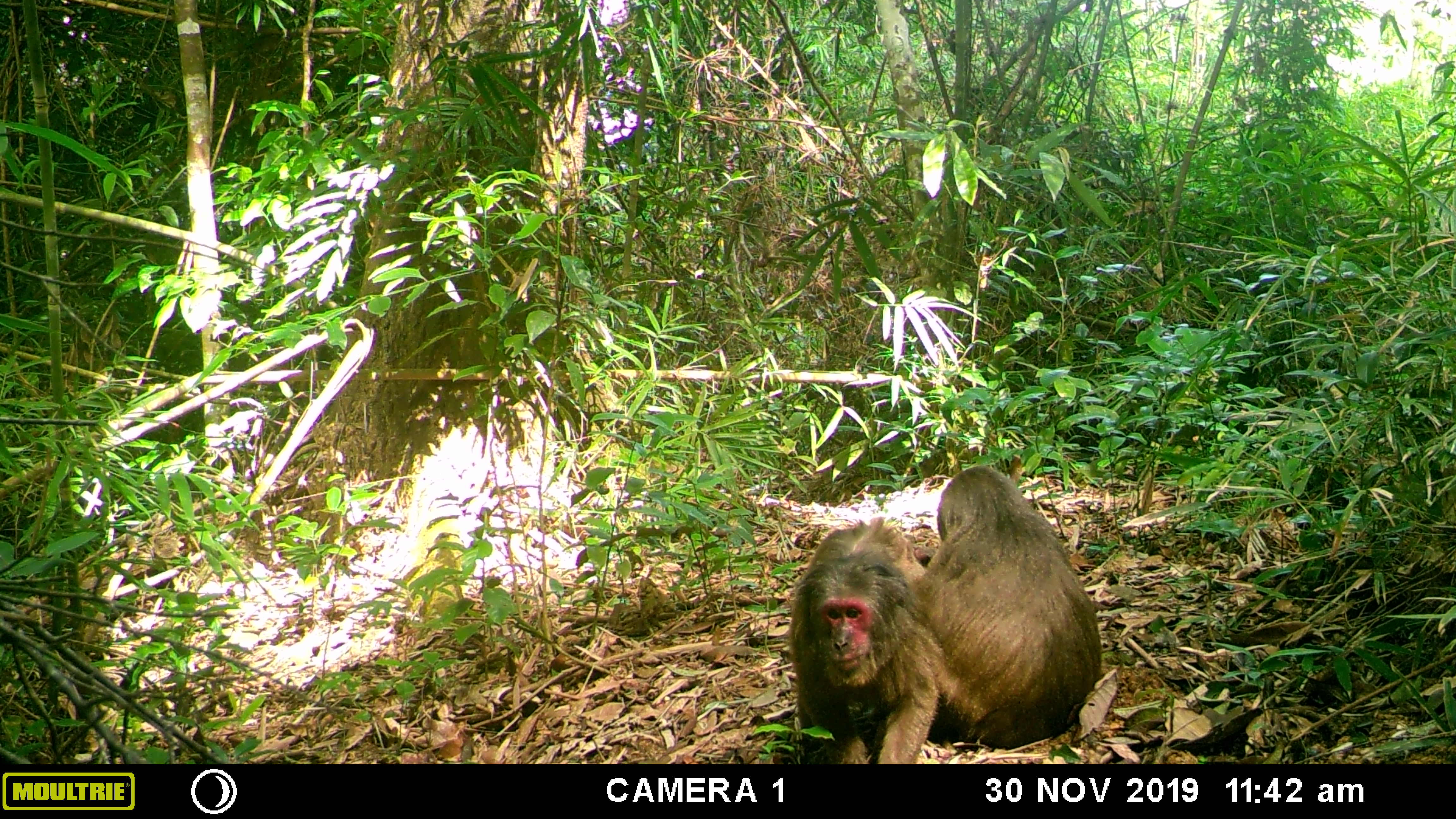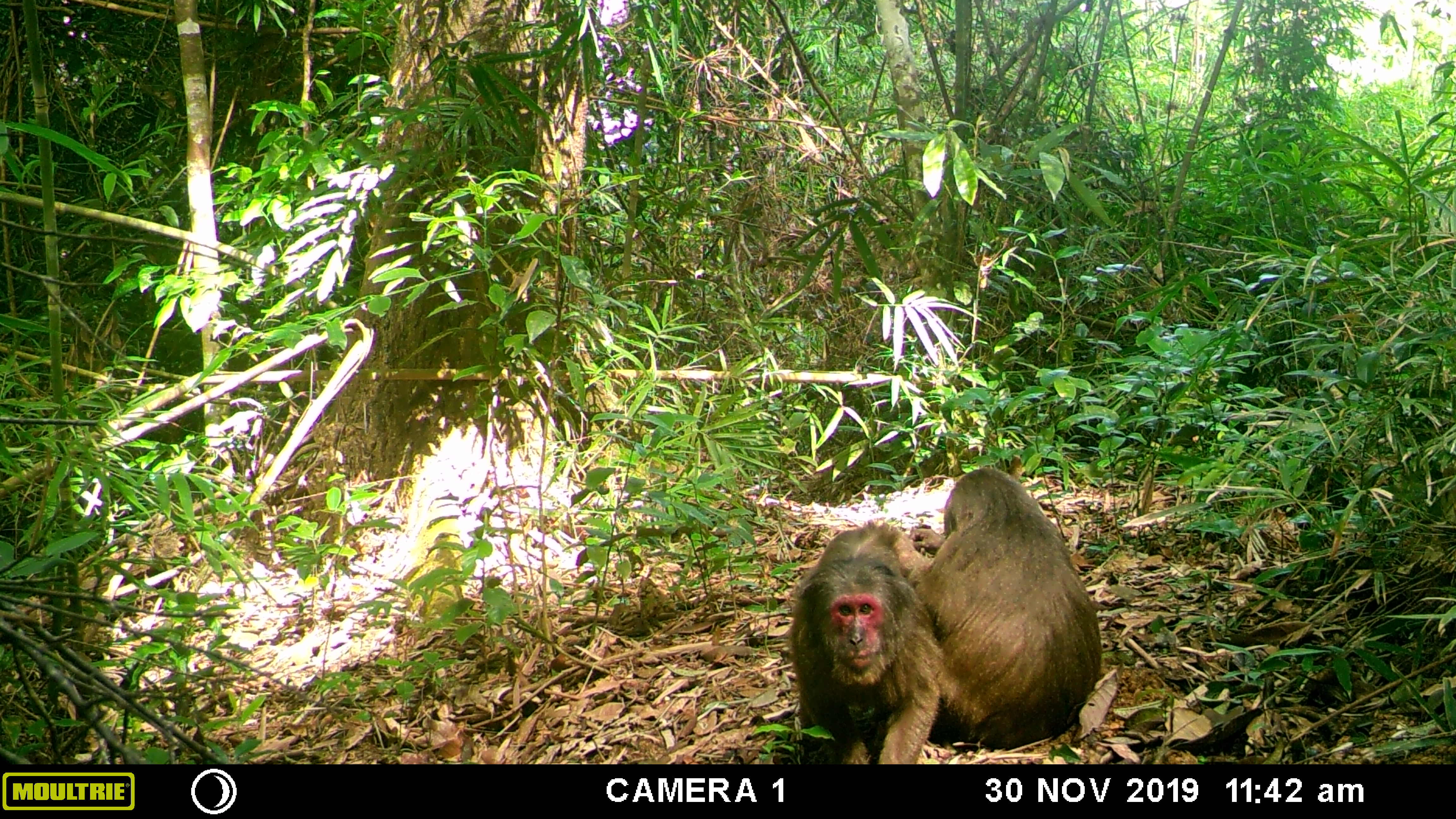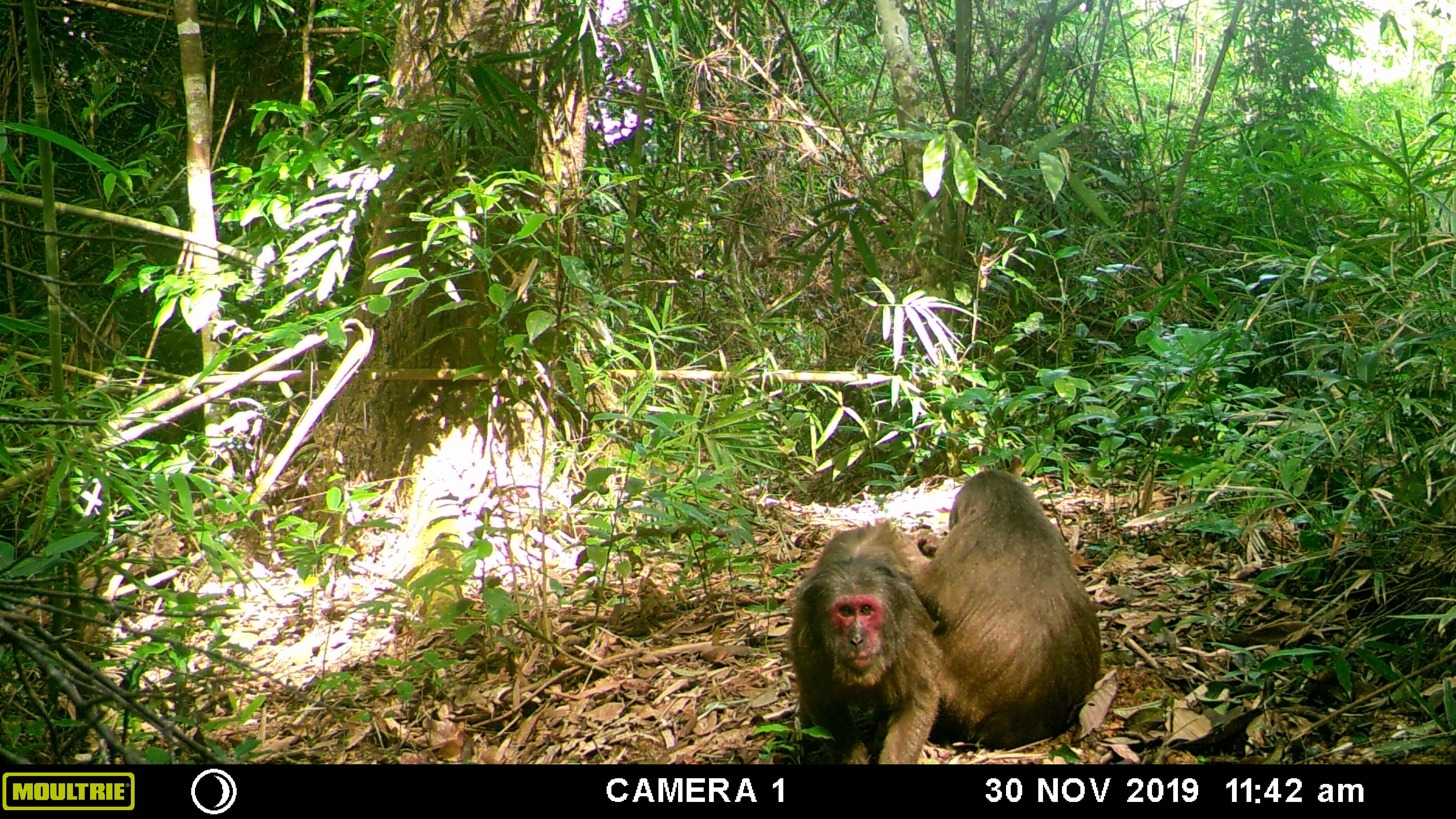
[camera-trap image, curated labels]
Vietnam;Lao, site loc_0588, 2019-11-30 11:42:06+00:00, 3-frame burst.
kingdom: Animalia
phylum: Chordata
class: Mammalia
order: Primates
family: Cercopithecidae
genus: Macaca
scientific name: Macaca arctoides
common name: stump-tailed macaque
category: stump tailed macaque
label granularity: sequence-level